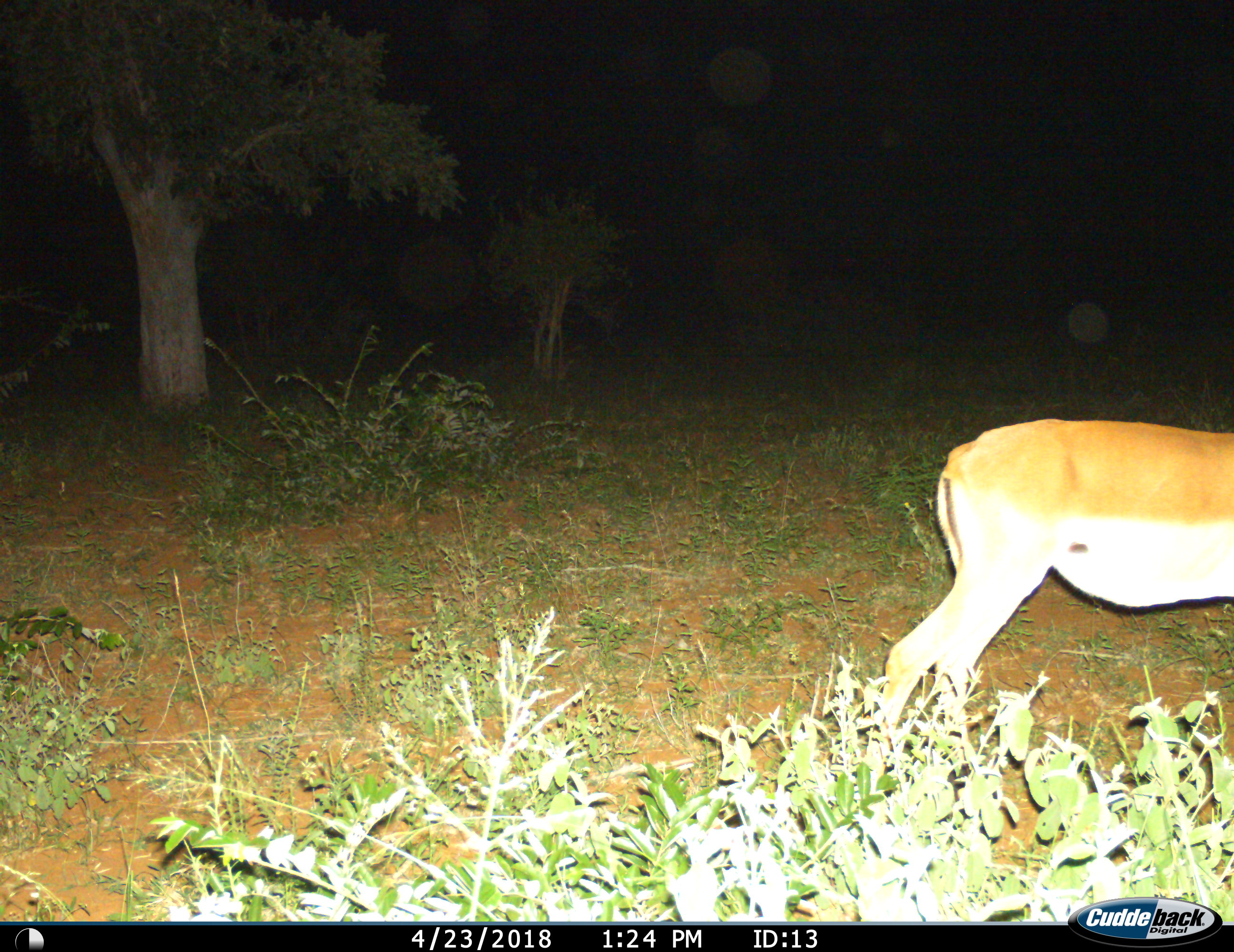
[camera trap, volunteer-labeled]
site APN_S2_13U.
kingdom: Animalia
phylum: Chordata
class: Mammalia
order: Artiodactyla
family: Bovidae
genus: Aepyceros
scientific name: Aepyceros melampus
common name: impala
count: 1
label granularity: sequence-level